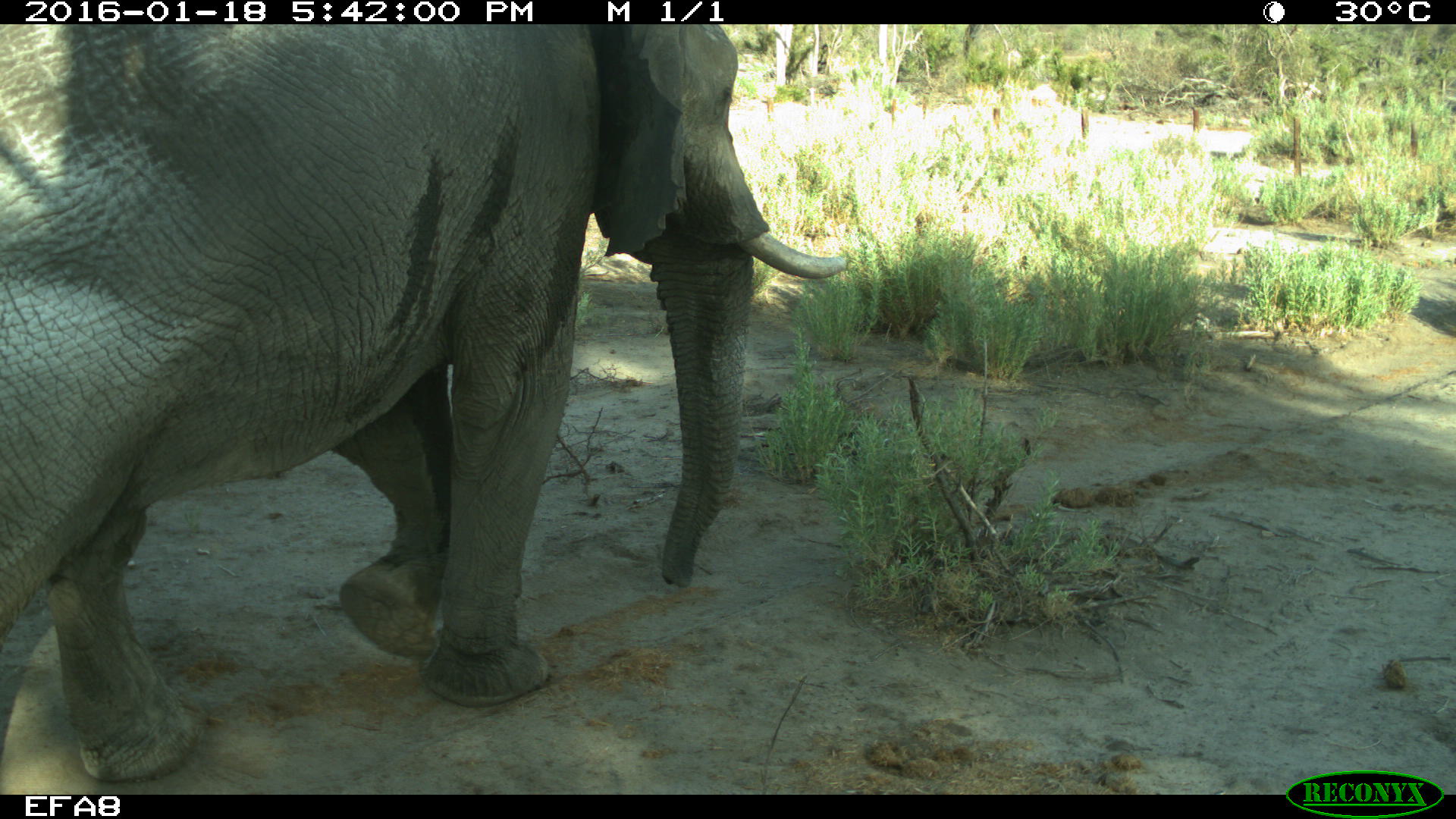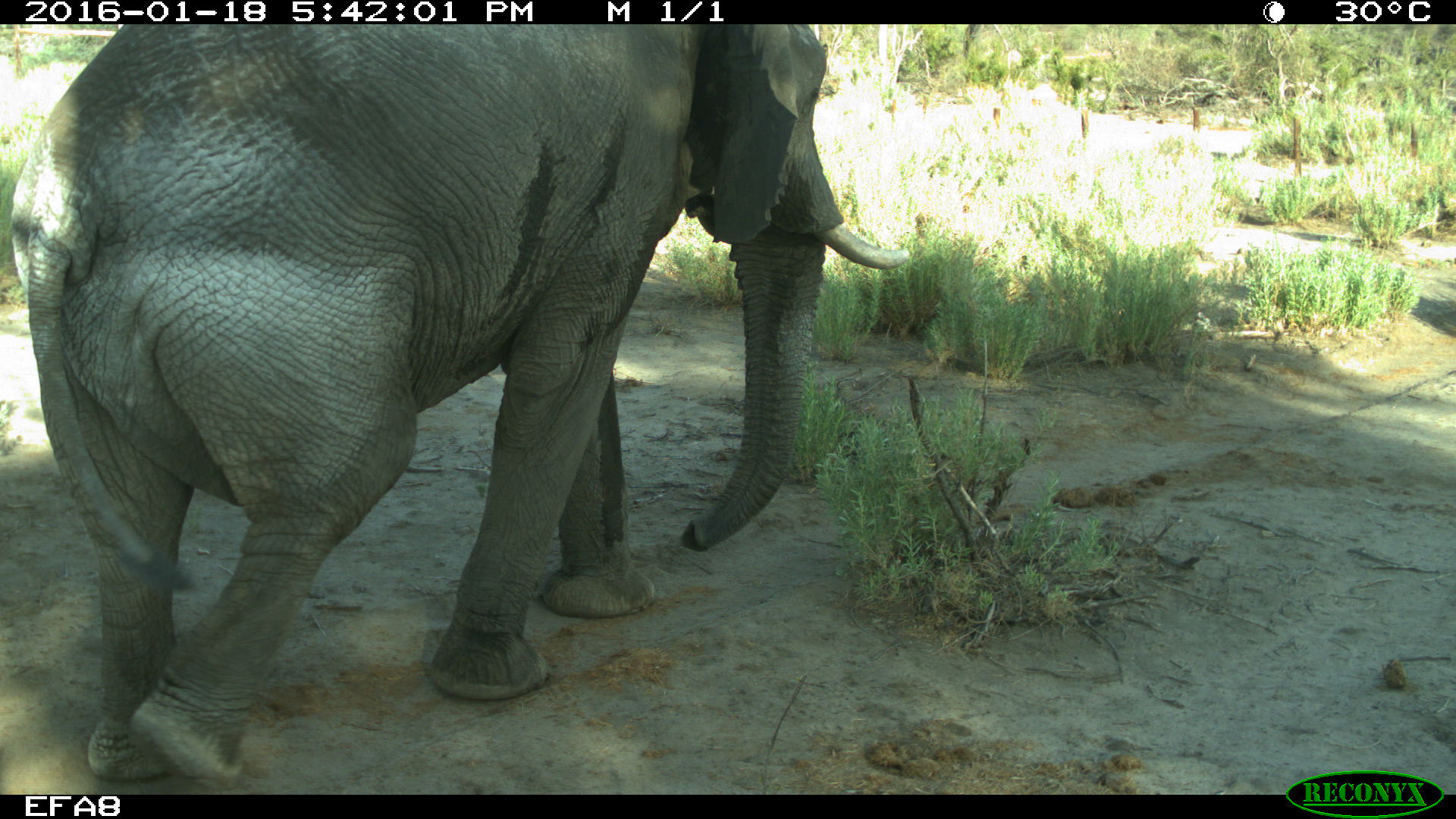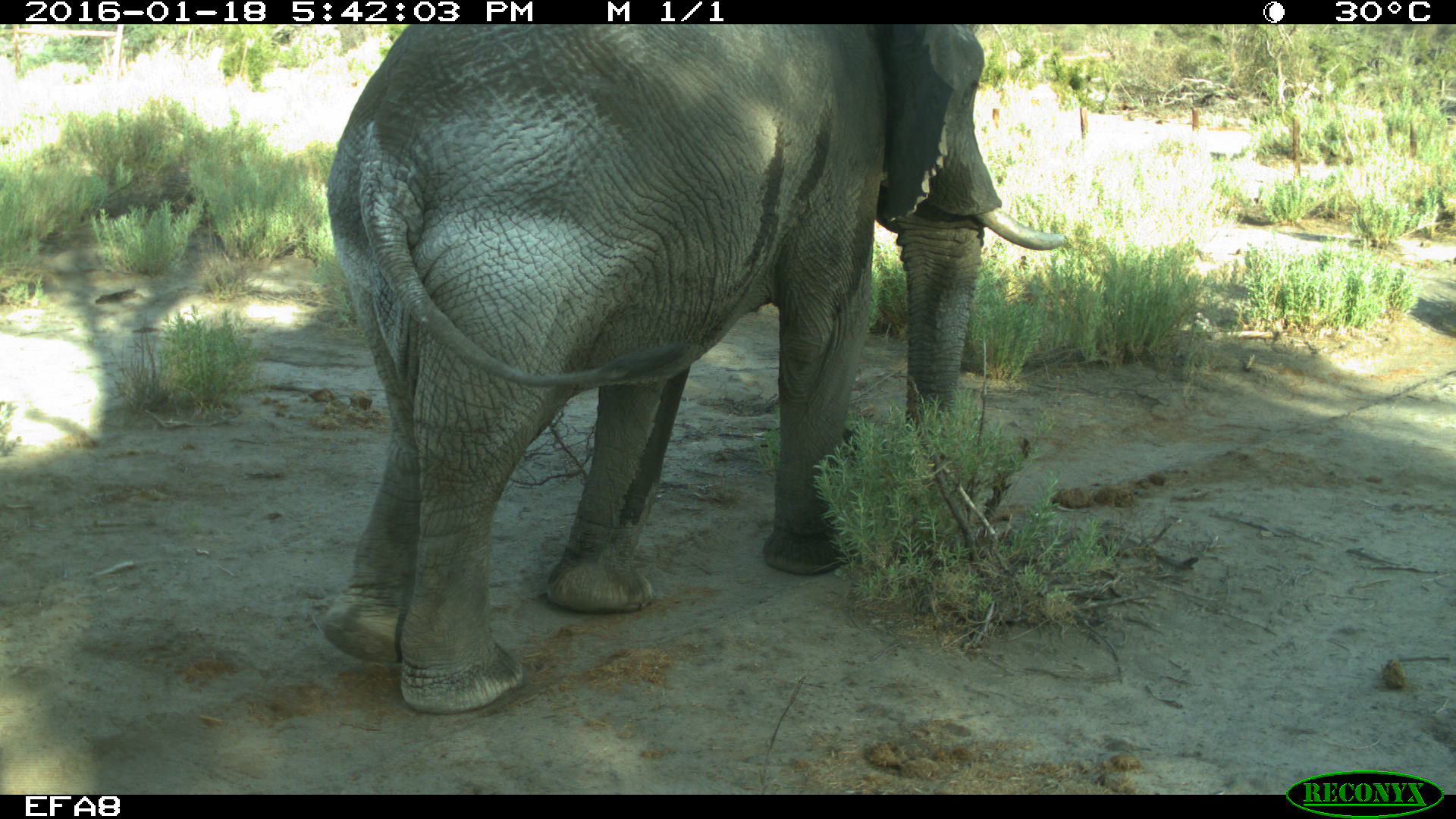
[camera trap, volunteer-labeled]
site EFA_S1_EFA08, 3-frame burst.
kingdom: Animalia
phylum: Chordata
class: Mammalia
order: Proboscidea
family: Elephantidae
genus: Loxodonta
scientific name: Loxodonta africana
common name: african bush elephant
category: elephant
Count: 1.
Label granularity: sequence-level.